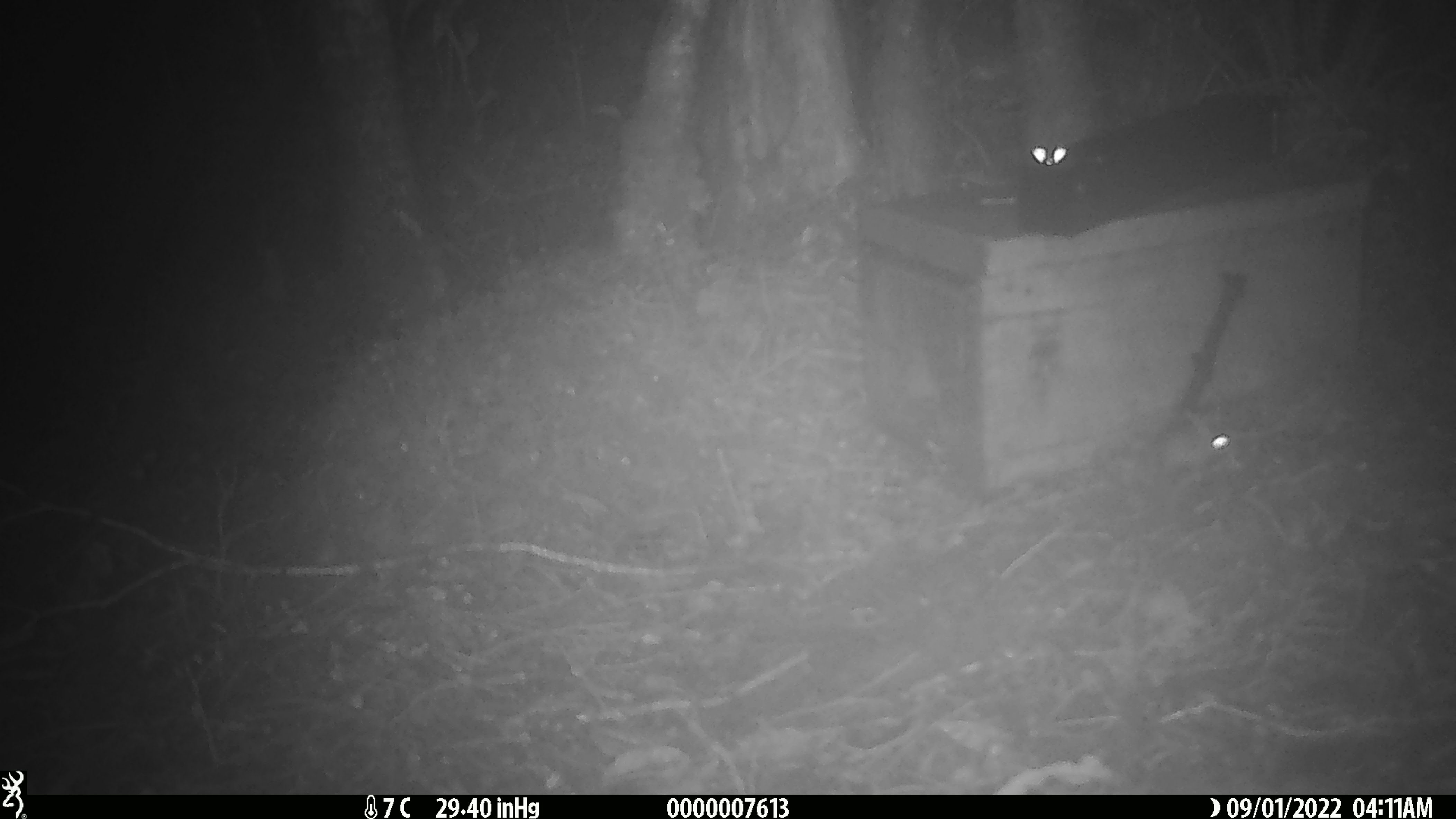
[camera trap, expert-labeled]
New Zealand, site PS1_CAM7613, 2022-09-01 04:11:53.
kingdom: Animalia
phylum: Chordata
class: Mammalia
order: Rodentia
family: Muridae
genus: Mus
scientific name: Mus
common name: mouse